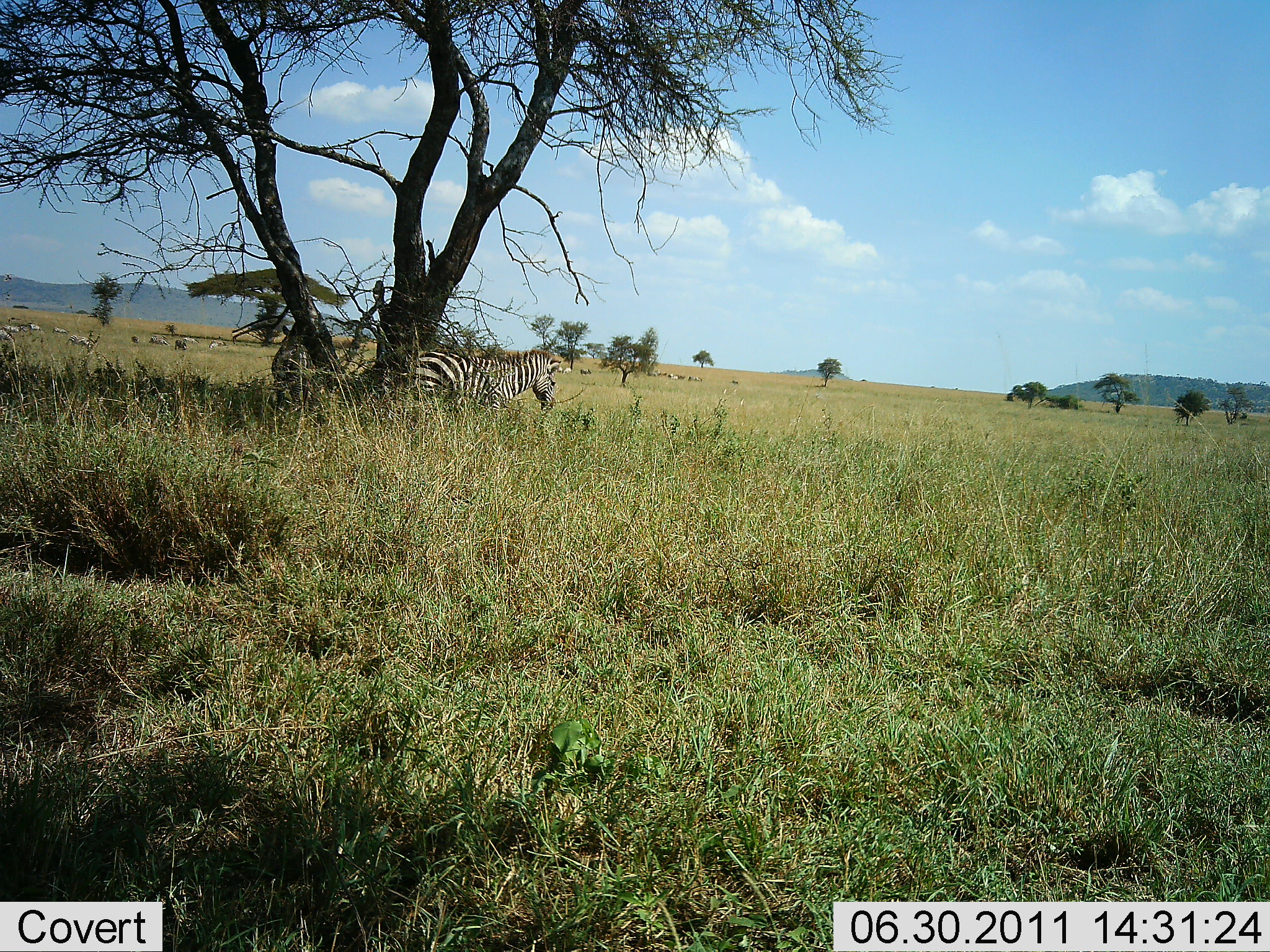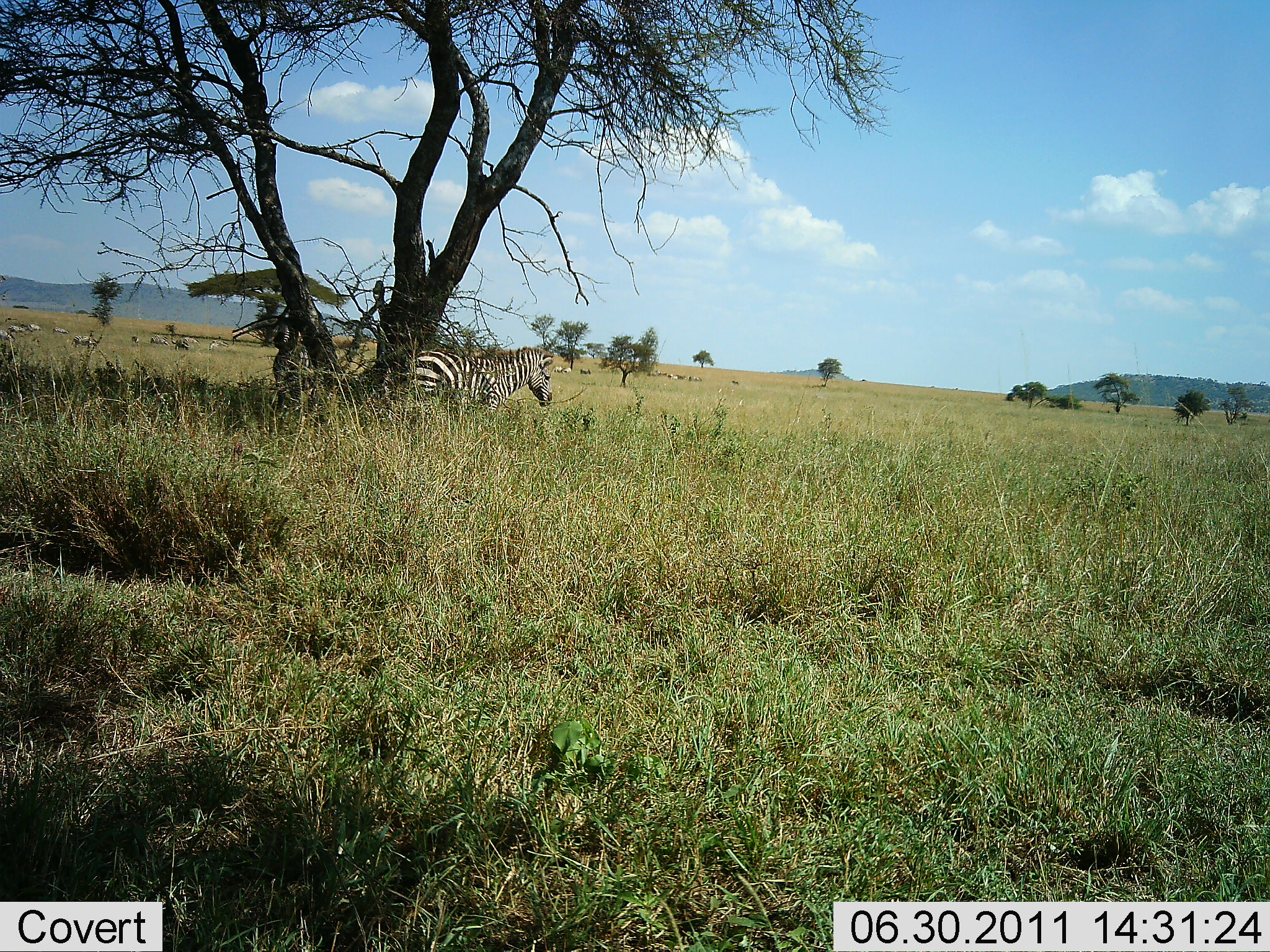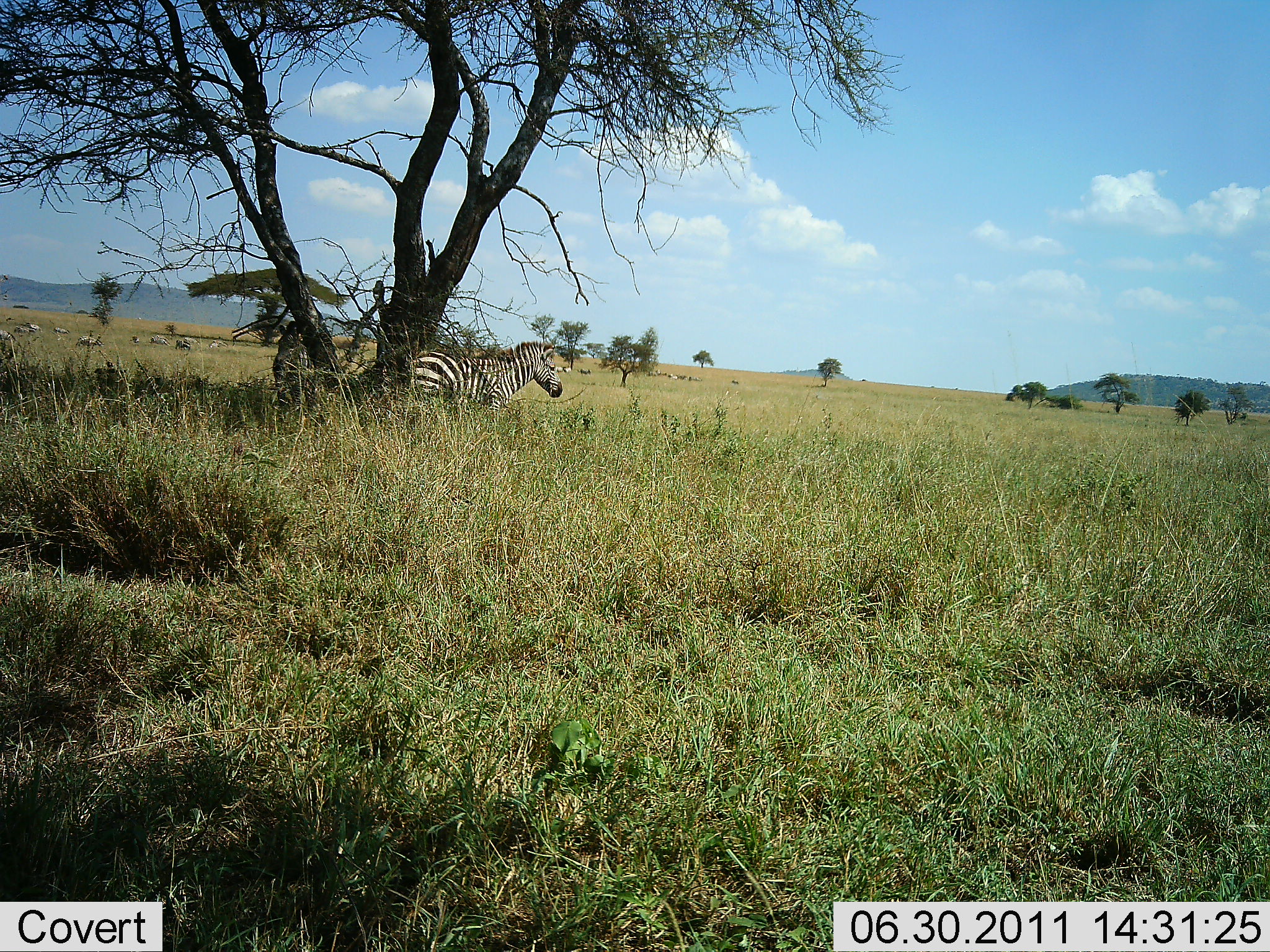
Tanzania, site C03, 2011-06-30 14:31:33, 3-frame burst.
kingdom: Animalia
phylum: Chordata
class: Mammalia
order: Perissodactyla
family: Equidae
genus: Equus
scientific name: Equus quagga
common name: plains zebra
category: zebra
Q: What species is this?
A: Zebra (plains zebra) (Equus quagga).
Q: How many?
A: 8.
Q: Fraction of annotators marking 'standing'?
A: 92%.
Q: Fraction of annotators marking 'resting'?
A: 8%.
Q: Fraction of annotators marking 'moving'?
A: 31%.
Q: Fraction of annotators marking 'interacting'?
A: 0%.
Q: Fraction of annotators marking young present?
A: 0%.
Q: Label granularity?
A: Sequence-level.